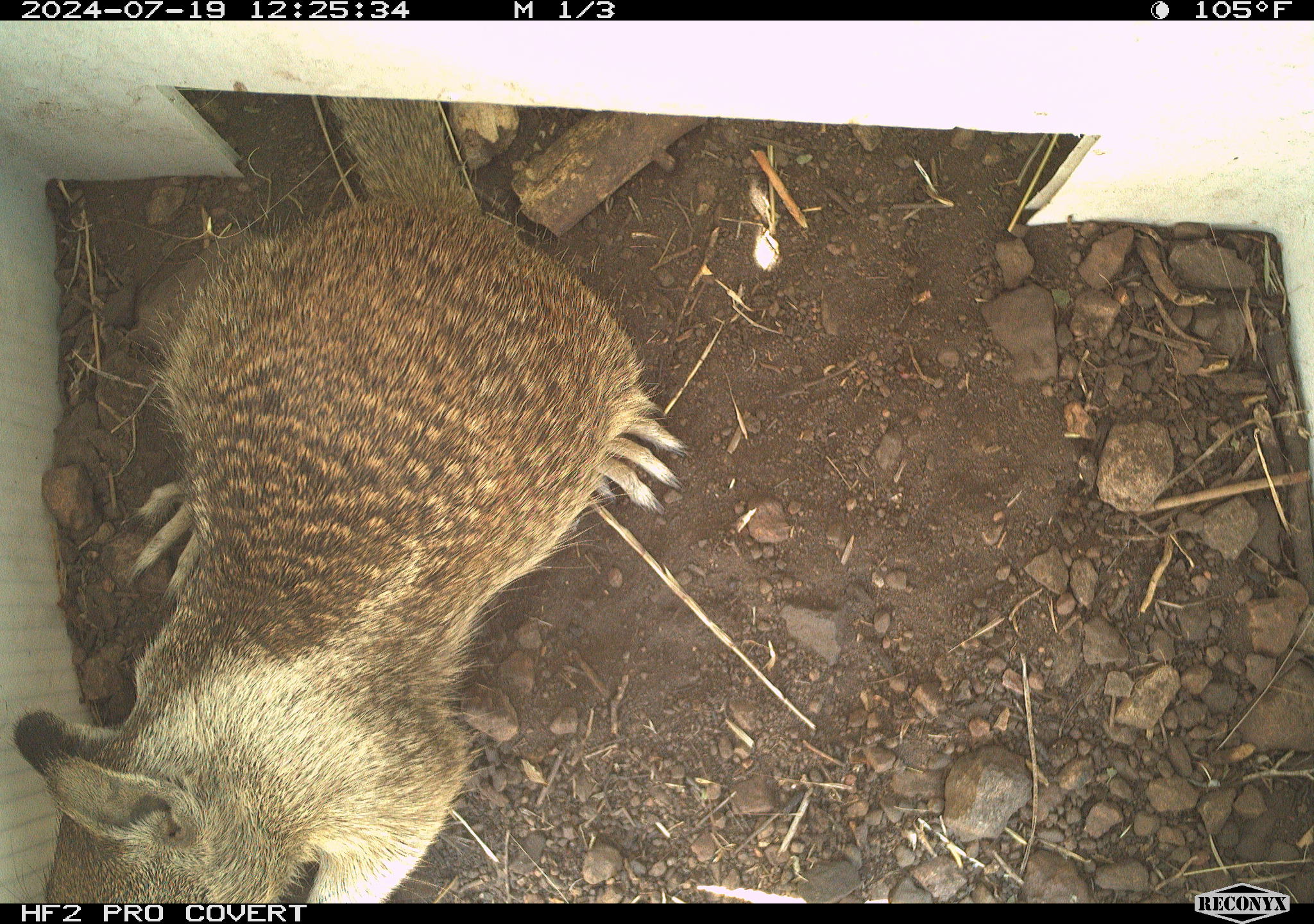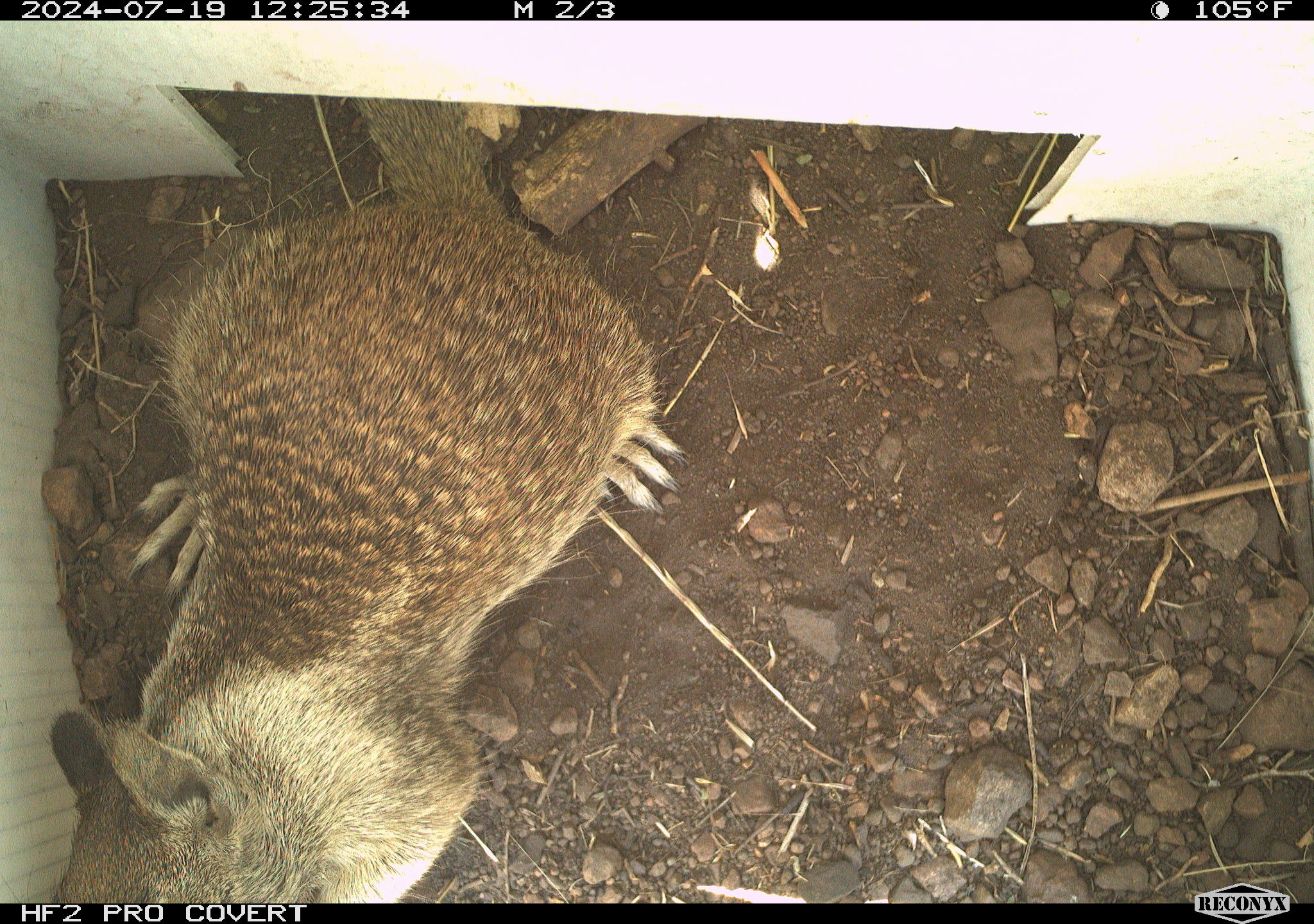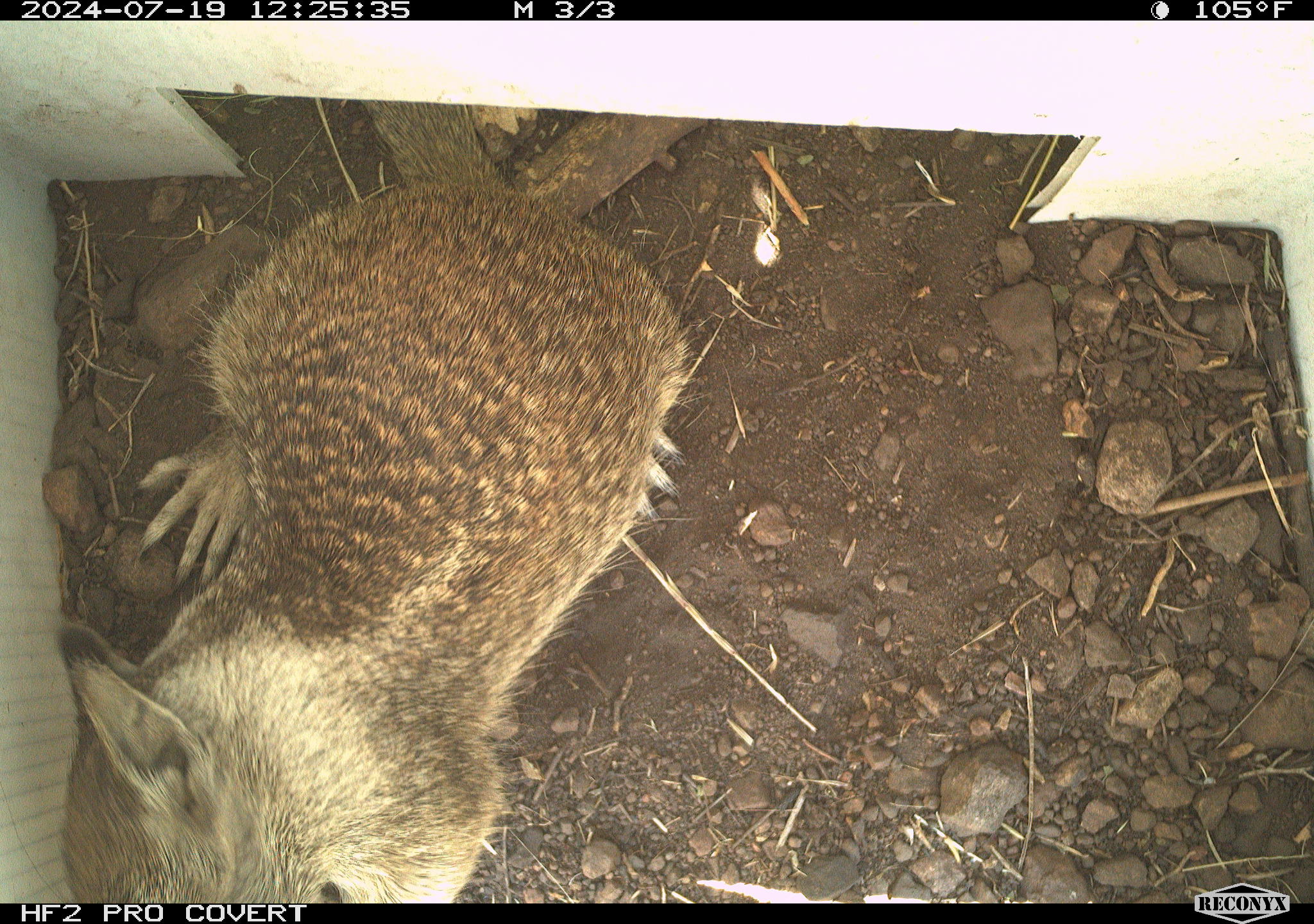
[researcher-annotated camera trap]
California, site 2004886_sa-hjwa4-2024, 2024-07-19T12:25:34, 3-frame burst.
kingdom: Animalia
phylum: Chordata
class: Mammalia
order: Rodentia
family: Sciuridae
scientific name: Sciuridae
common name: squirrels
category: sciuridae family